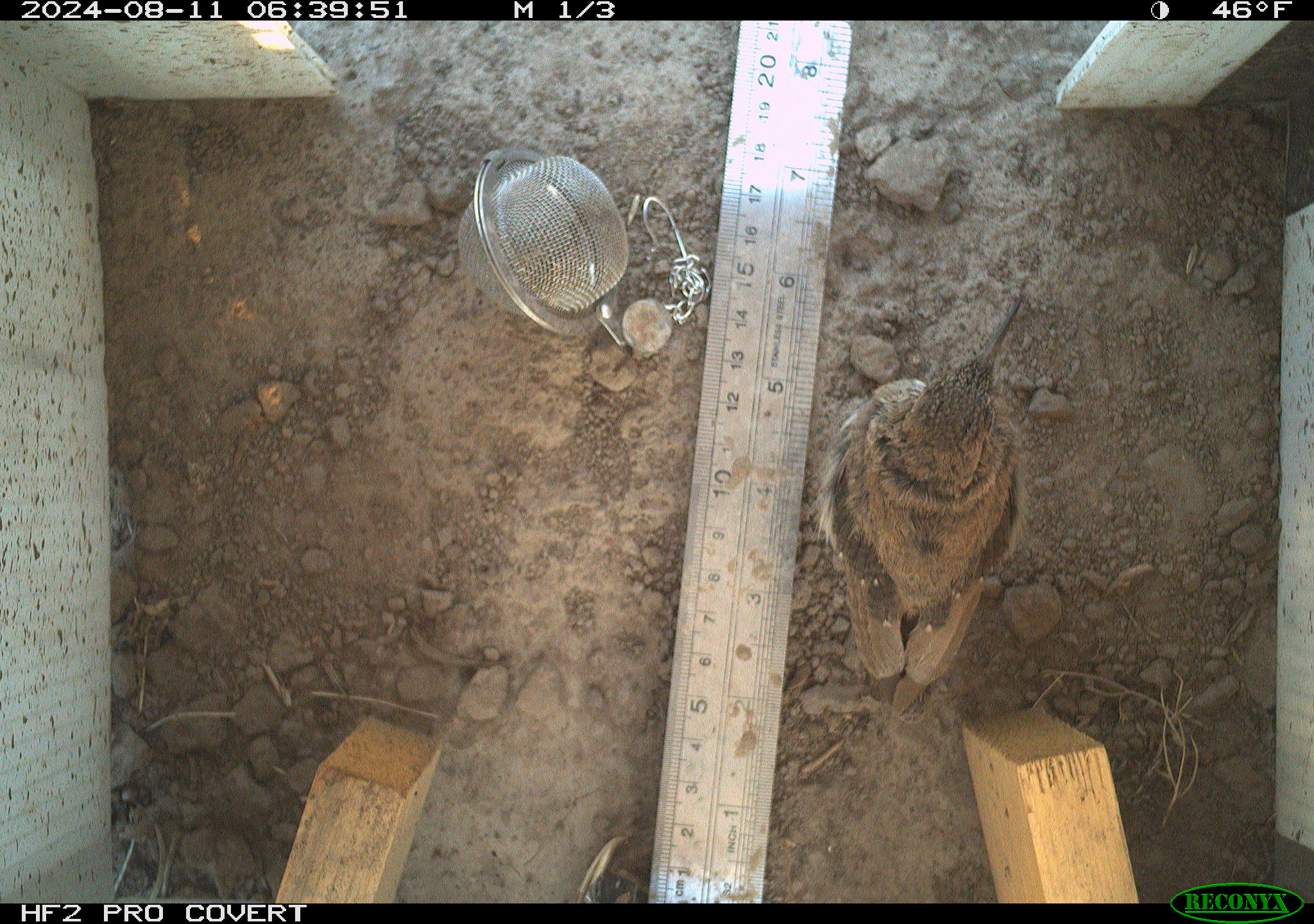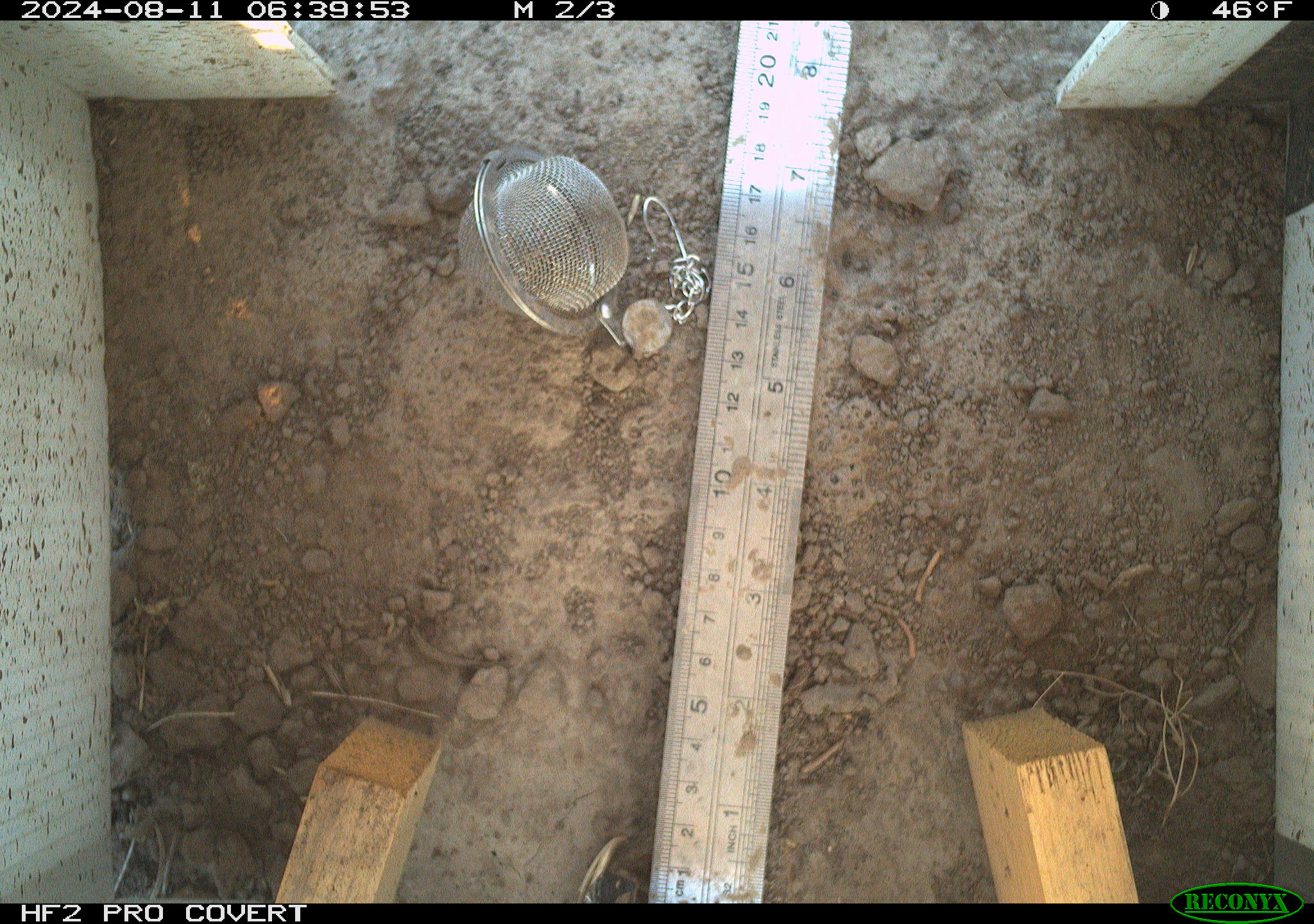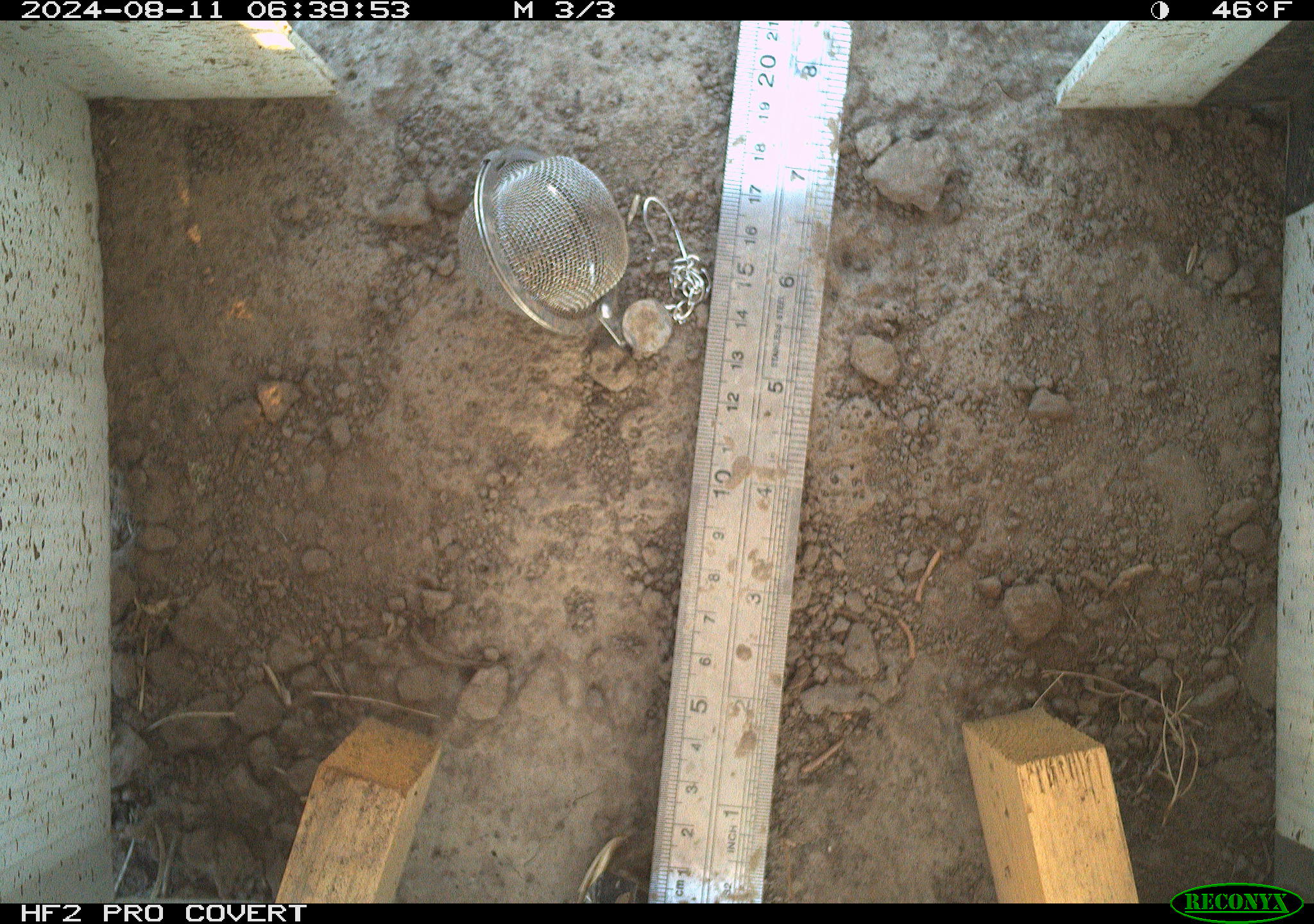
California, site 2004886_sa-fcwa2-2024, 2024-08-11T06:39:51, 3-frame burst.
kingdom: Animalia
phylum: Chordata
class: Aves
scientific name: Aves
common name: bird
Bird (Aves).